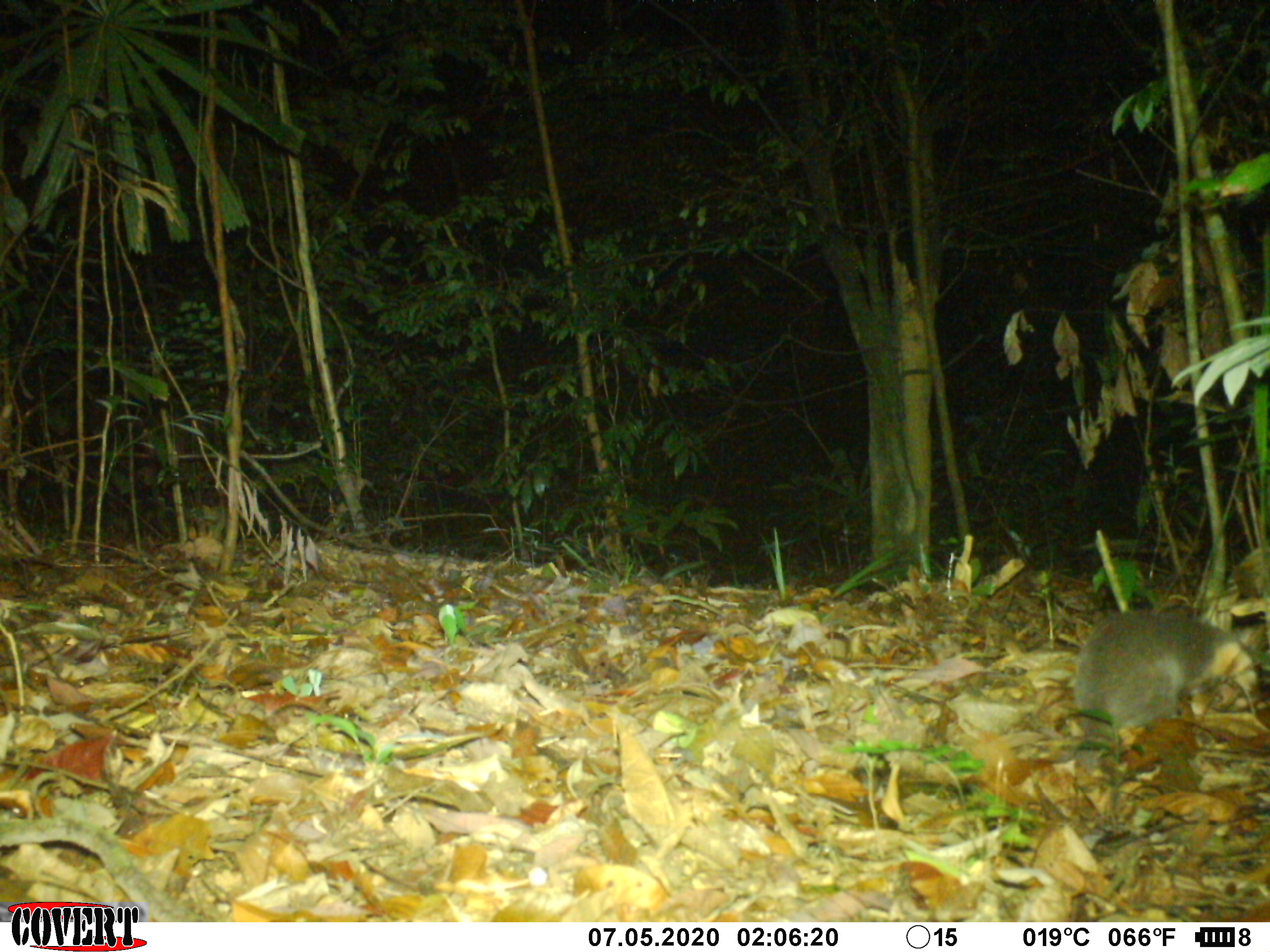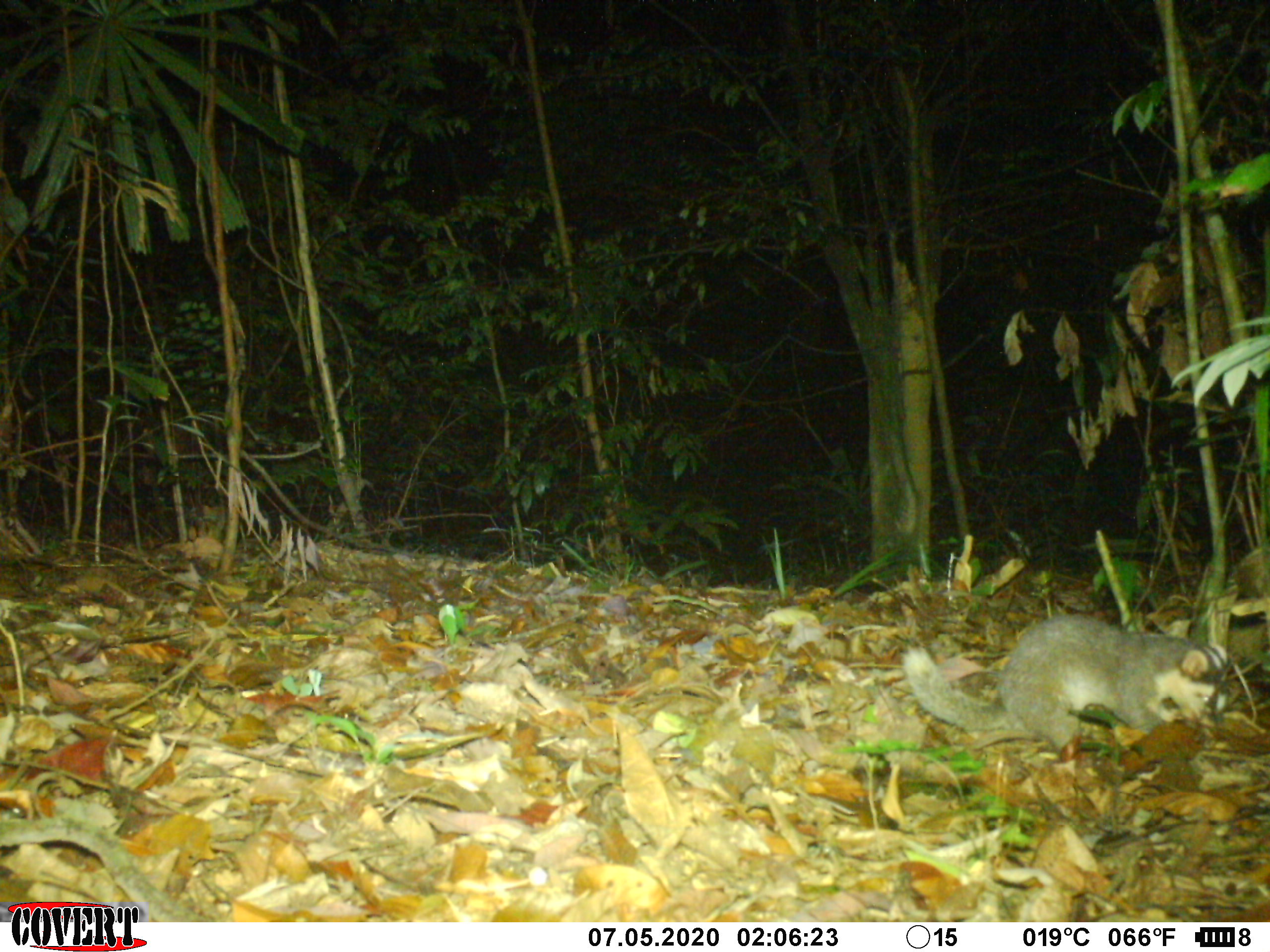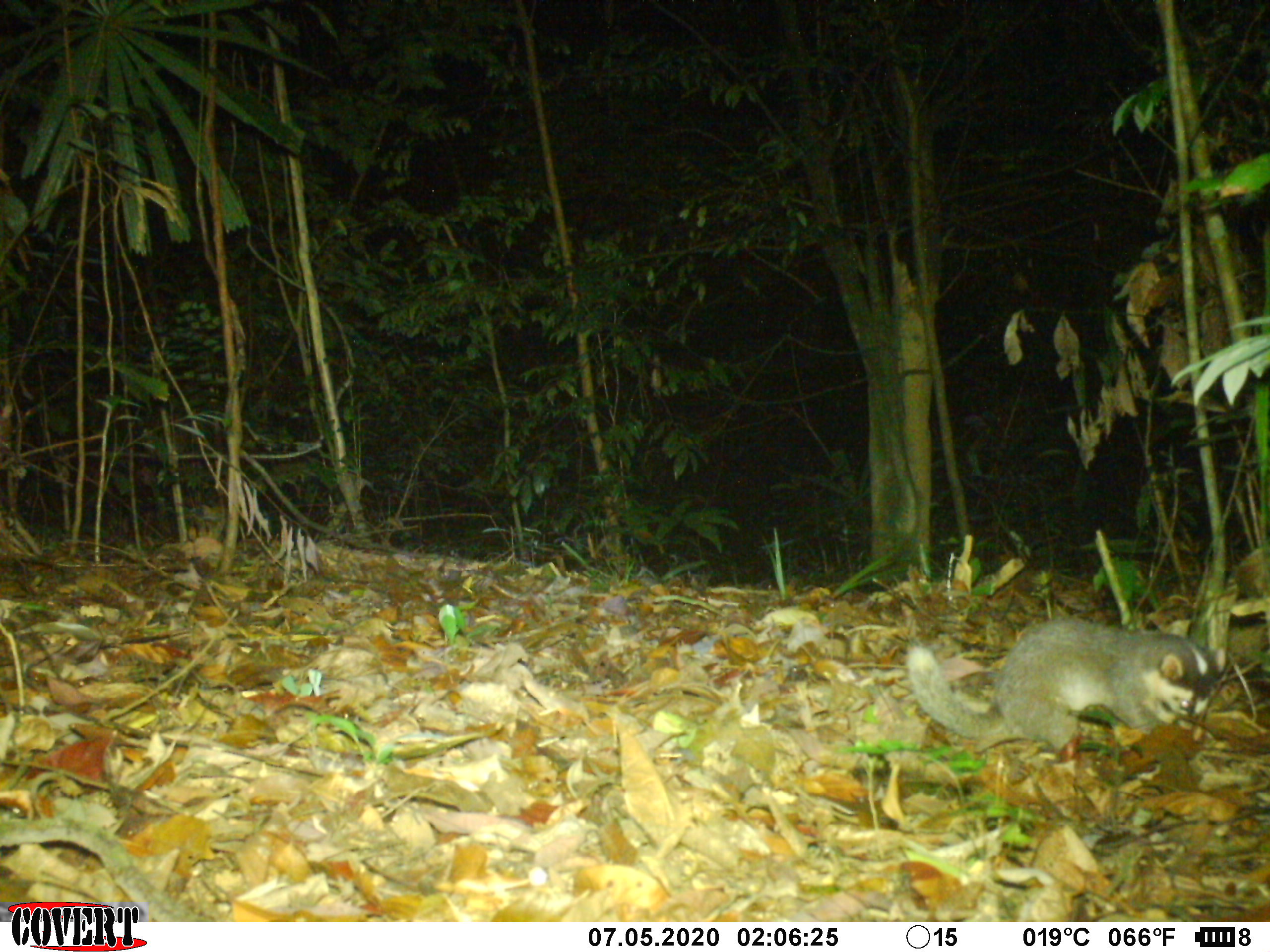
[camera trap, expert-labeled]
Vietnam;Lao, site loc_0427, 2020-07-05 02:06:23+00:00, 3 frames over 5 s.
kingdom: Animalia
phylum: Chordata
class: Mammalia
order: Carnivora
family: Mustelidae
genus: Melogale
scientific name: Melogale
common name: ferret badger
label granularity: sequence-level